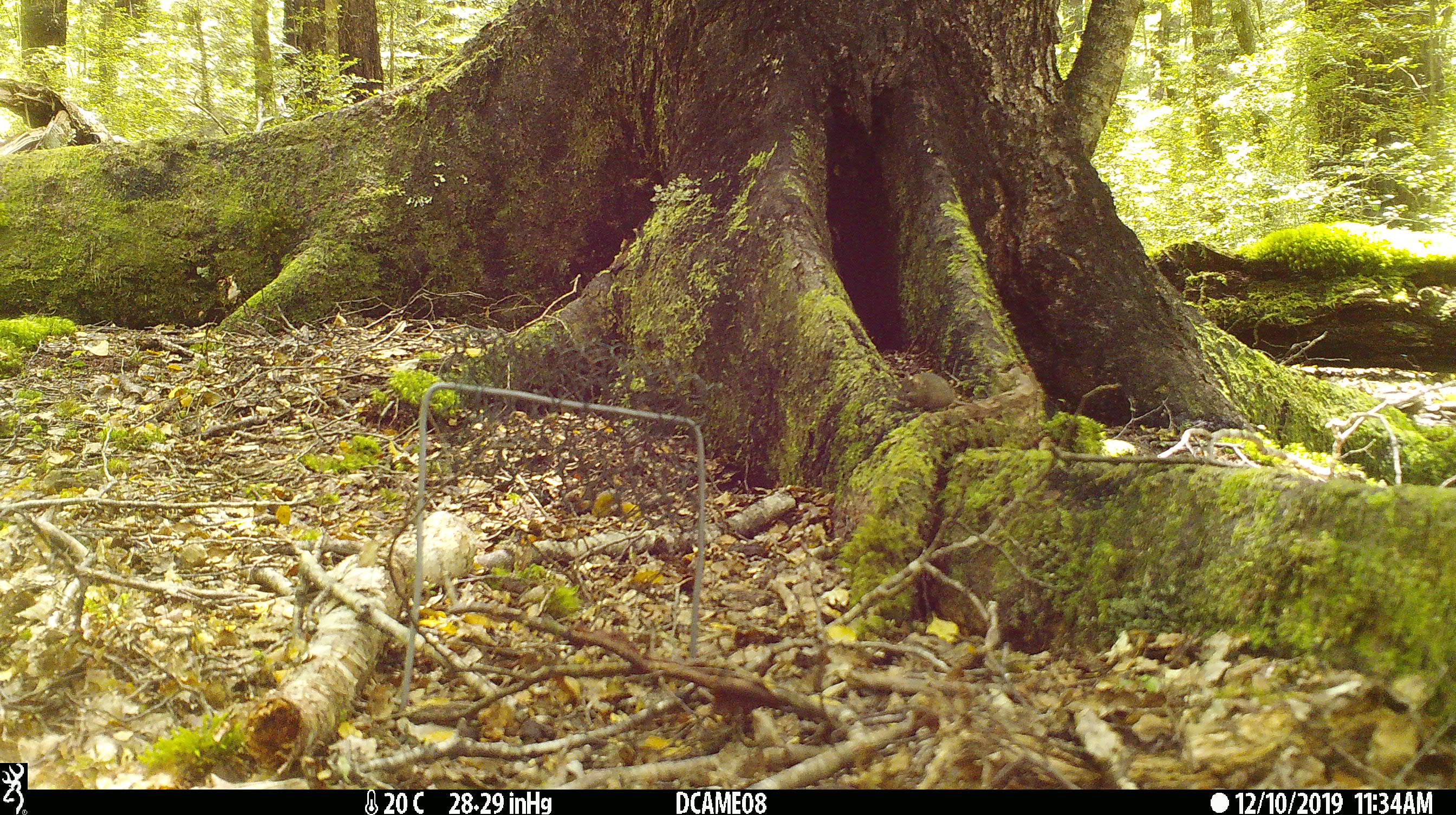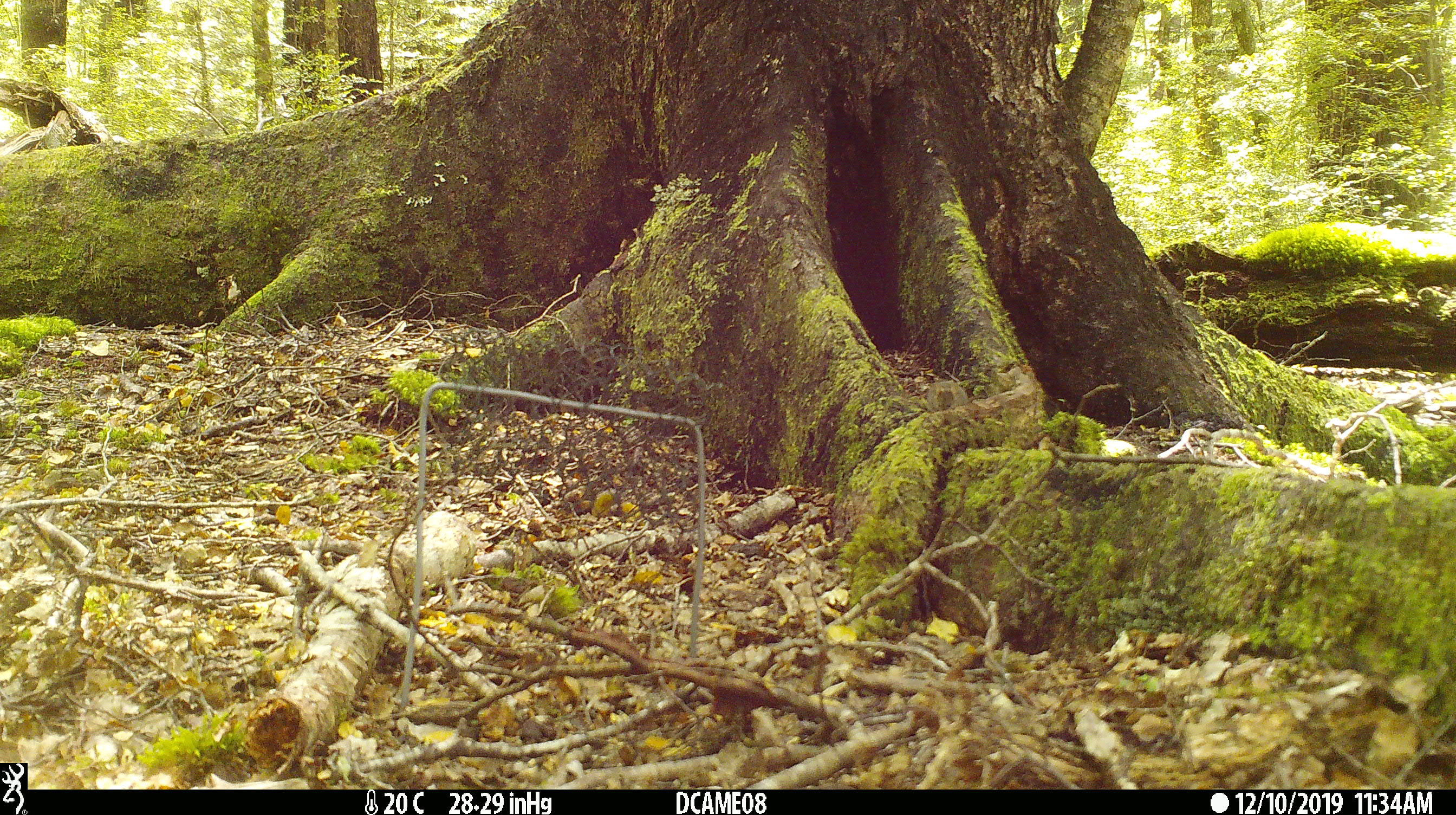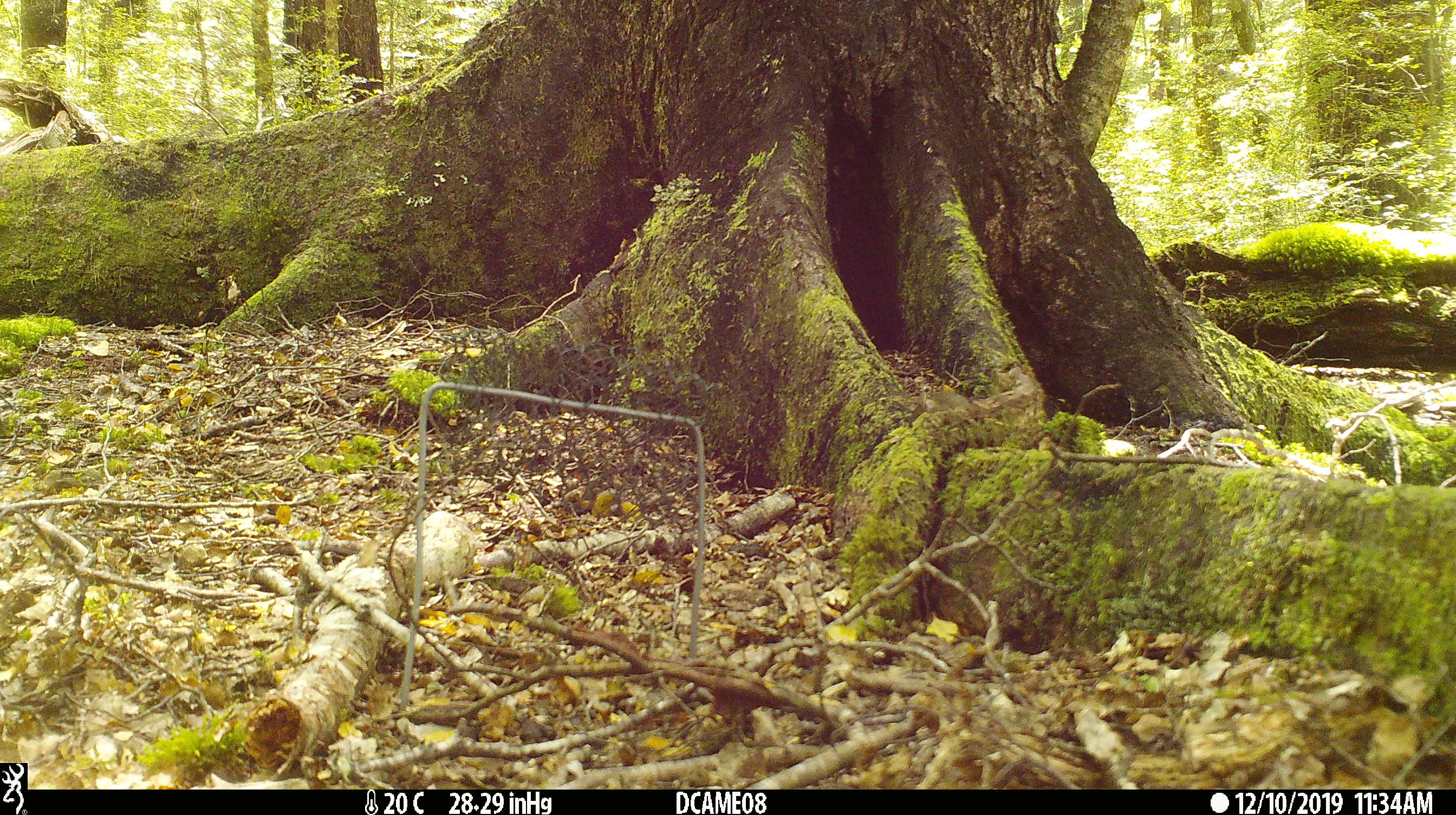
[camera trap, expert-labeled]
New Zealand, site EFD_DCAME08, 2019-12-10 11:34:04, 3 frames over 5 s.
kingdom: Animalia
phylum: Chordata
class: Aves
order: Passeriformes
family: Petroicidae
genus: Petroica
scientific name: Petroica australis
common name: new zealand robin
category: robin